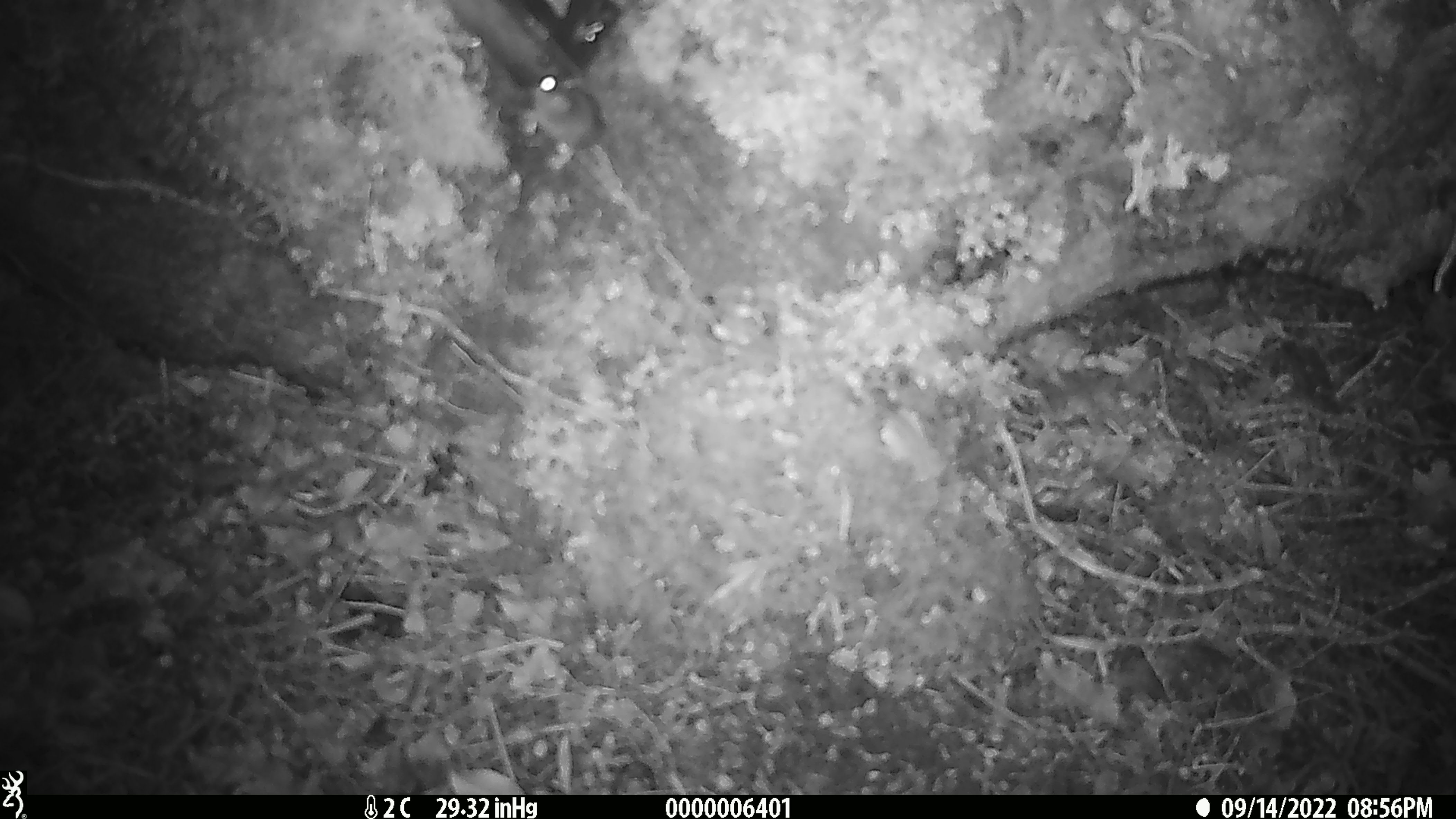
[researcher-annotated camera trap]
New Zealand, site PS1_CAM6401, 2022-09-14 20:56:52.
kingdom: Animalia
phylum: Chordata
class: Mammalia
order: Rodentia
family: Muridae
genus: Mus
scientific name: Mus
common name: mouse